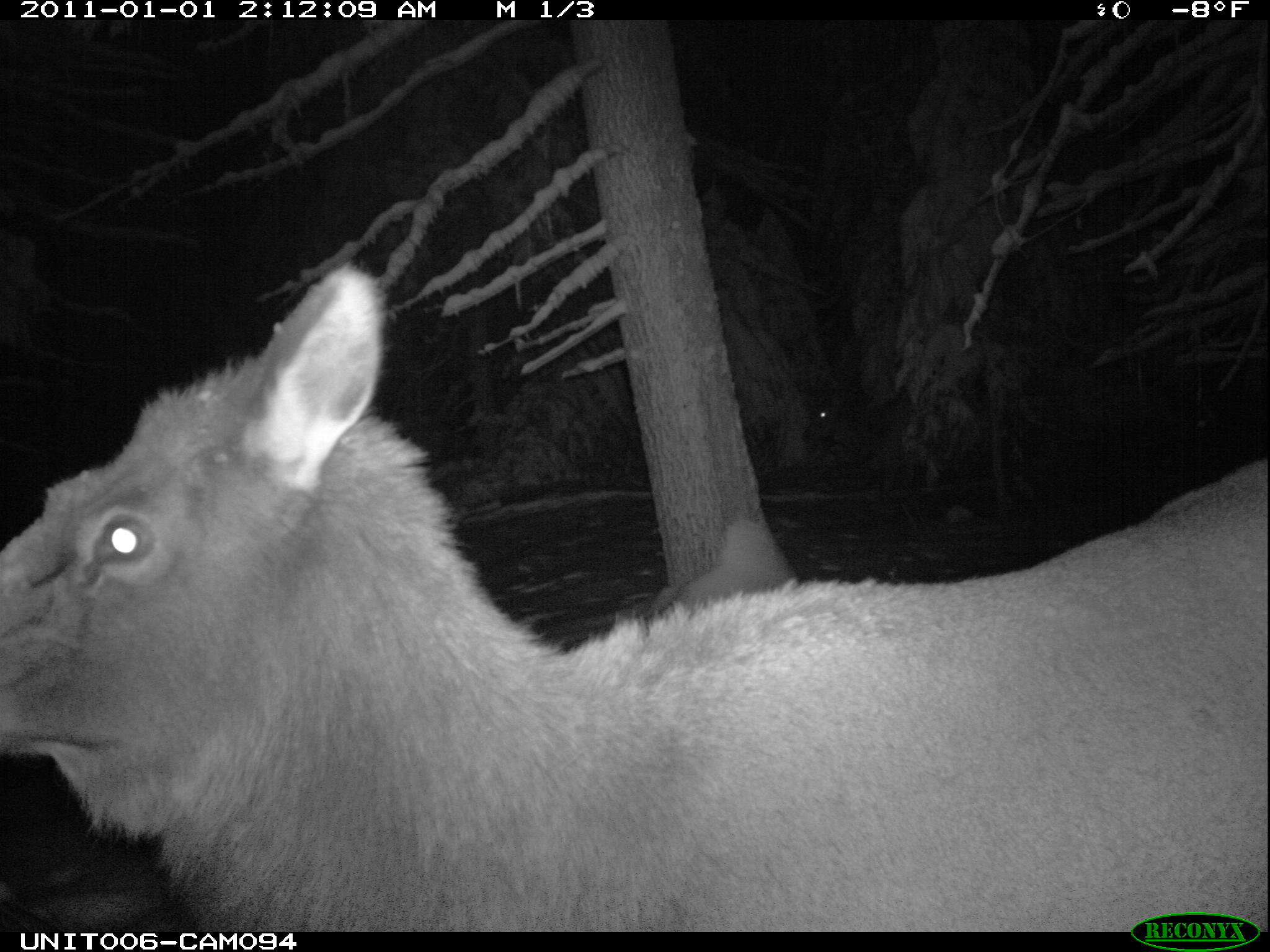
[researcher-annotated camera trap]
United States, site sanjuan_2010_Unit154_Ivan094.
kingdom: Animalia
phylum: Chordata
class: Mammalia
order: Artiodactyla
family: Cervidae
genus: Cervus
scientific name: Cervus elaphus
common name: red deer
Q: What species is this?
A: Cervus elaphus (red deer).